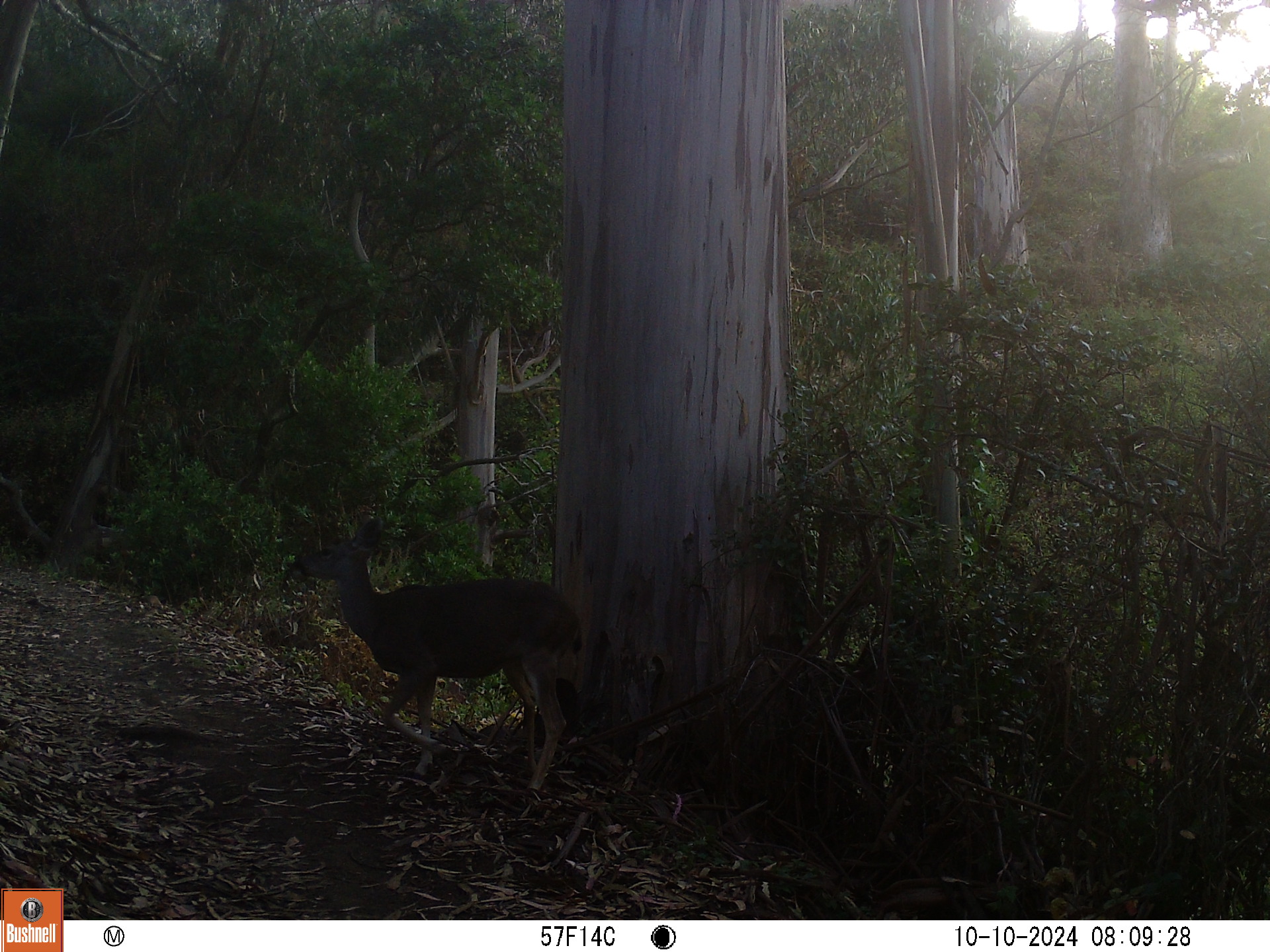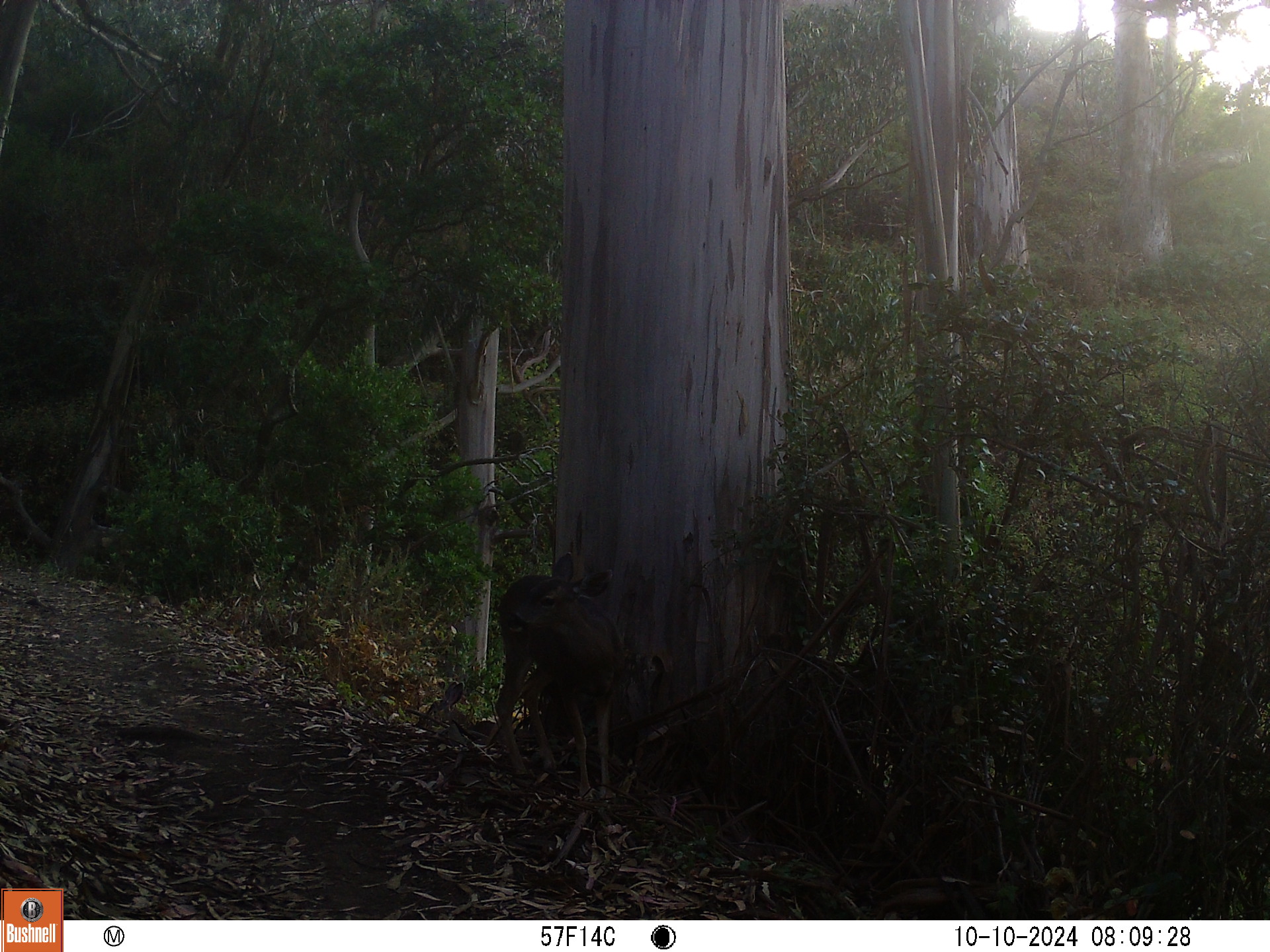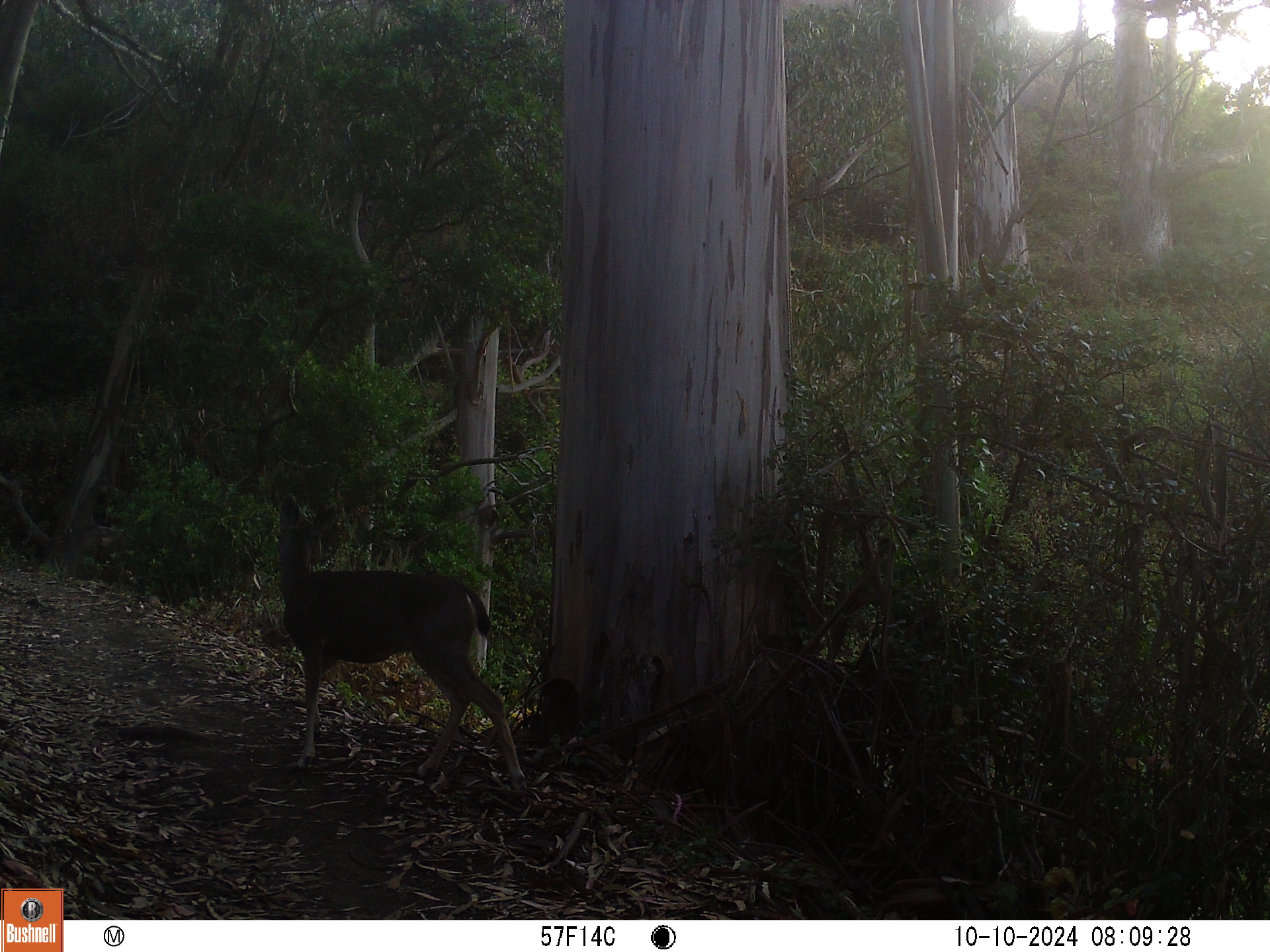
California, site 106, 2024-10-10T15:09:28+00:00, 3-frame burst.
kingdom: Animalia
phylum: Chordata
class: Mammalia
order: Artiodactyla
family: Cervidae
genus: Odocoileus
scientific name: Odocoileus hemionus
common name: mule deer